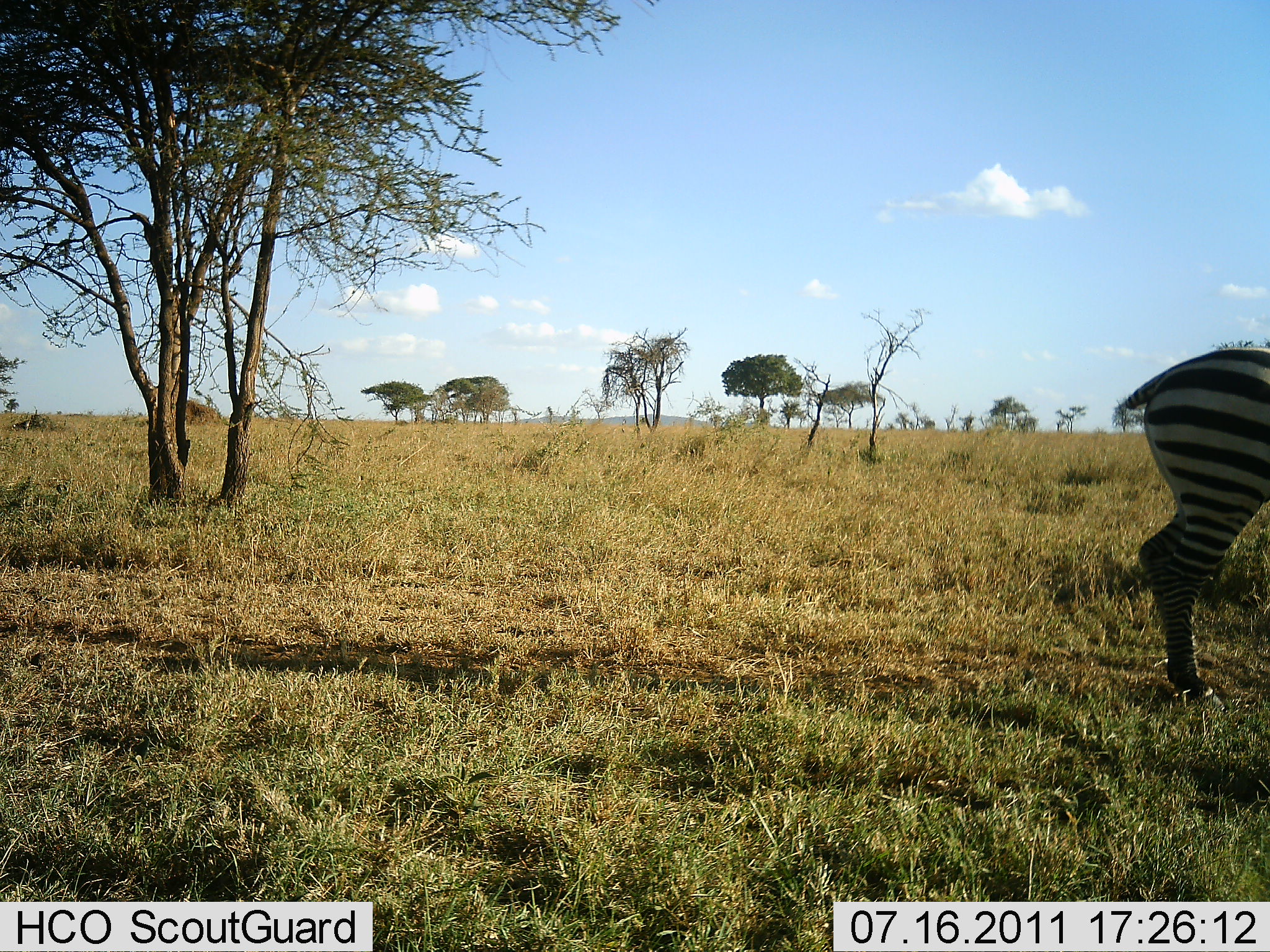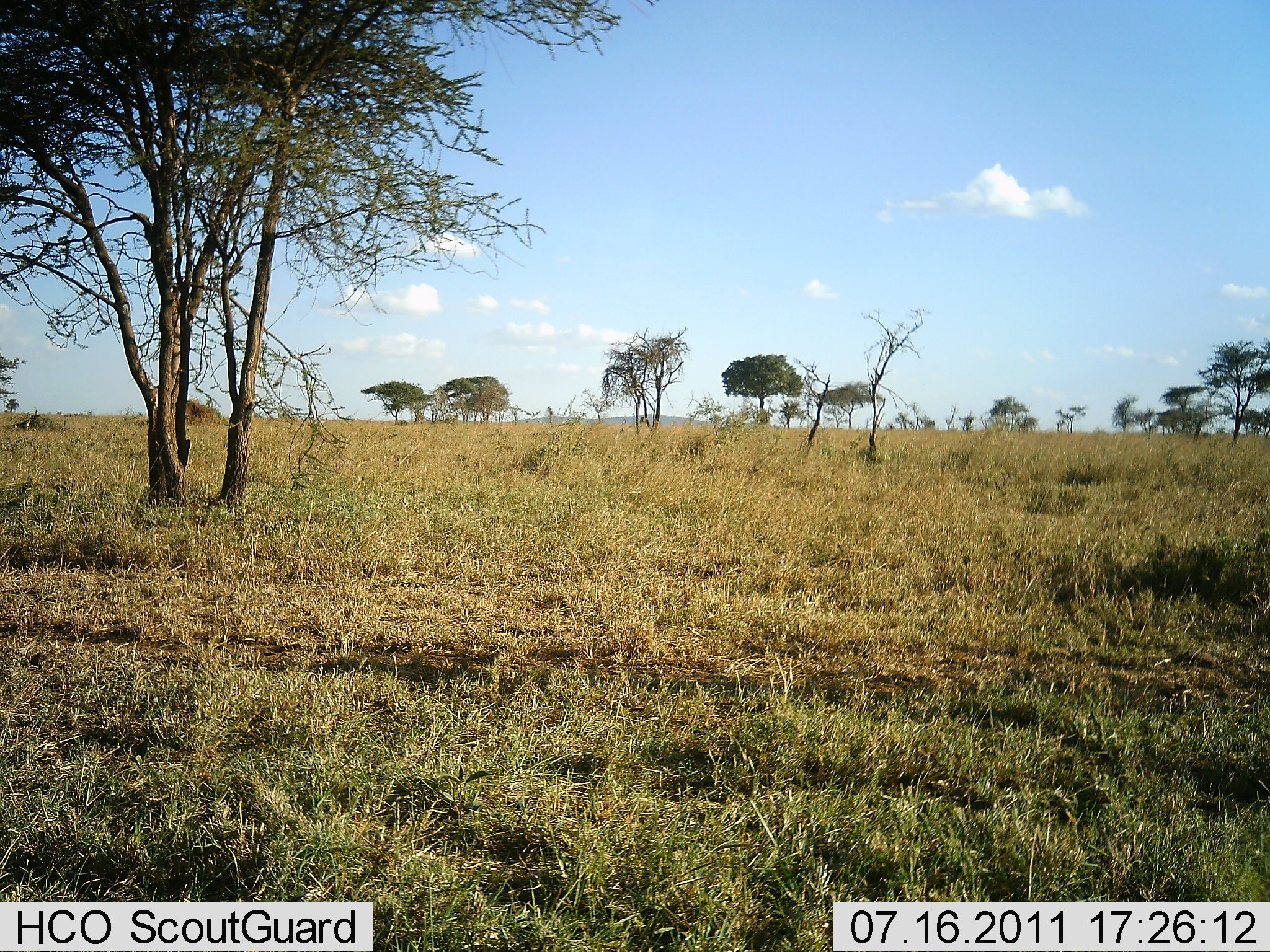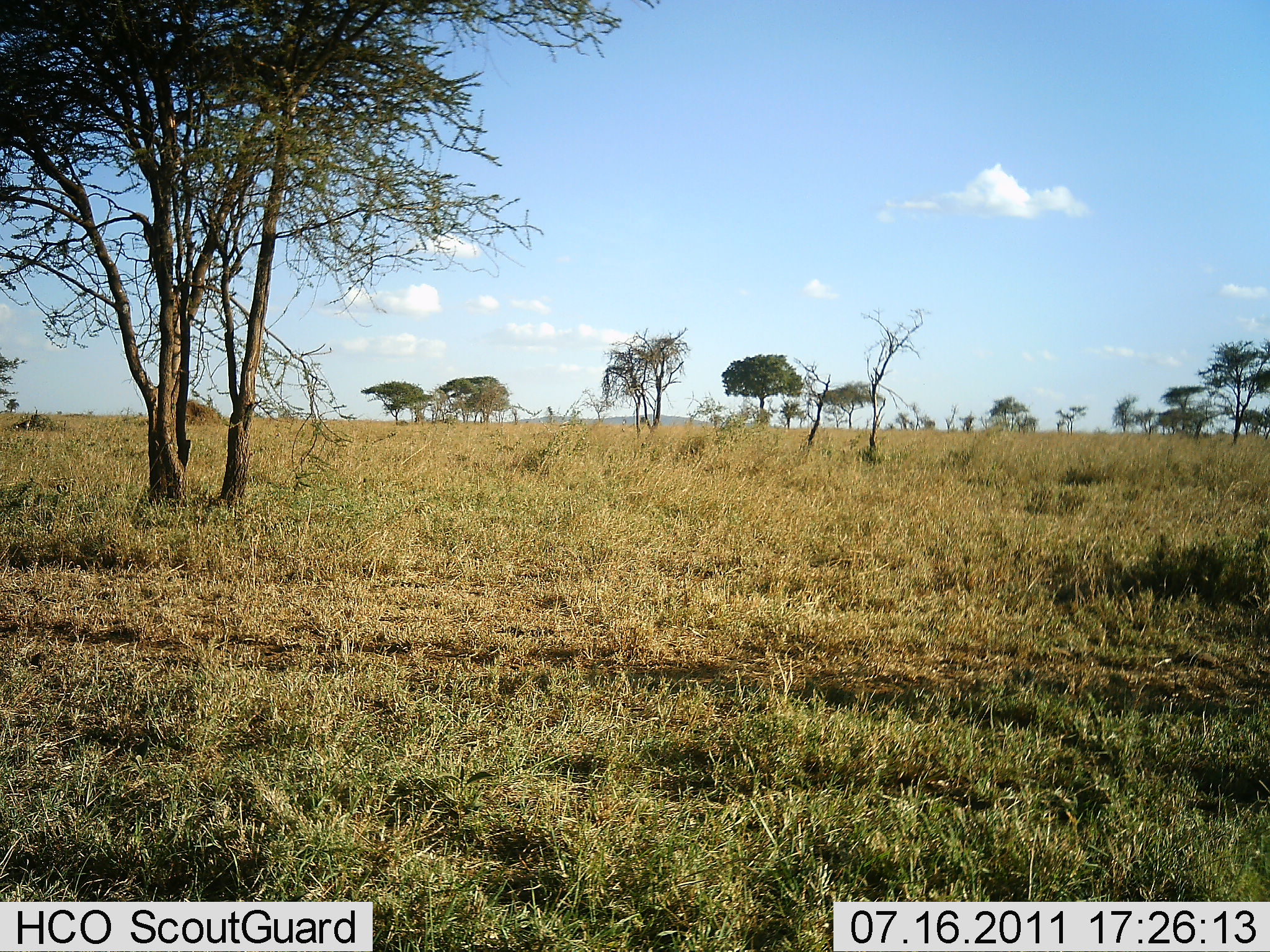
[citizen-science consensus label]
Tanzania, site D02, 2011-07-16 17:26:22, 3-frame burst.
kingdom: Animalia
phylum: Chordata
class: Mammalia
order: Perissodactyla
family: Equidae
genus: Equus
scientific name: Equus quagga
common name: plains zebra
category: zebra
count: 1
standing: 17%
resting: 0%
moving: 92%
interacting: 0%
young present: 0%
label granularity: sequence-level